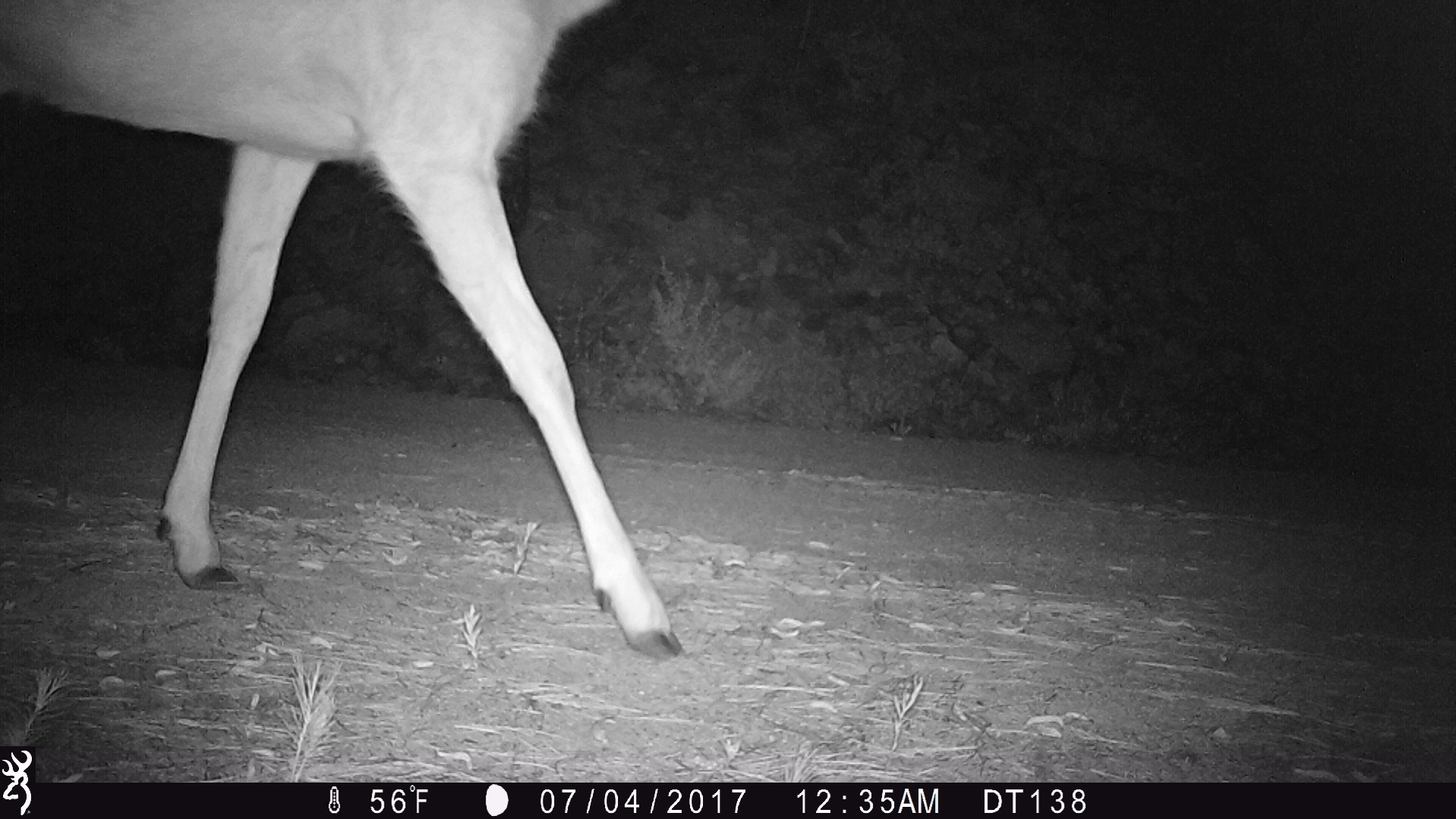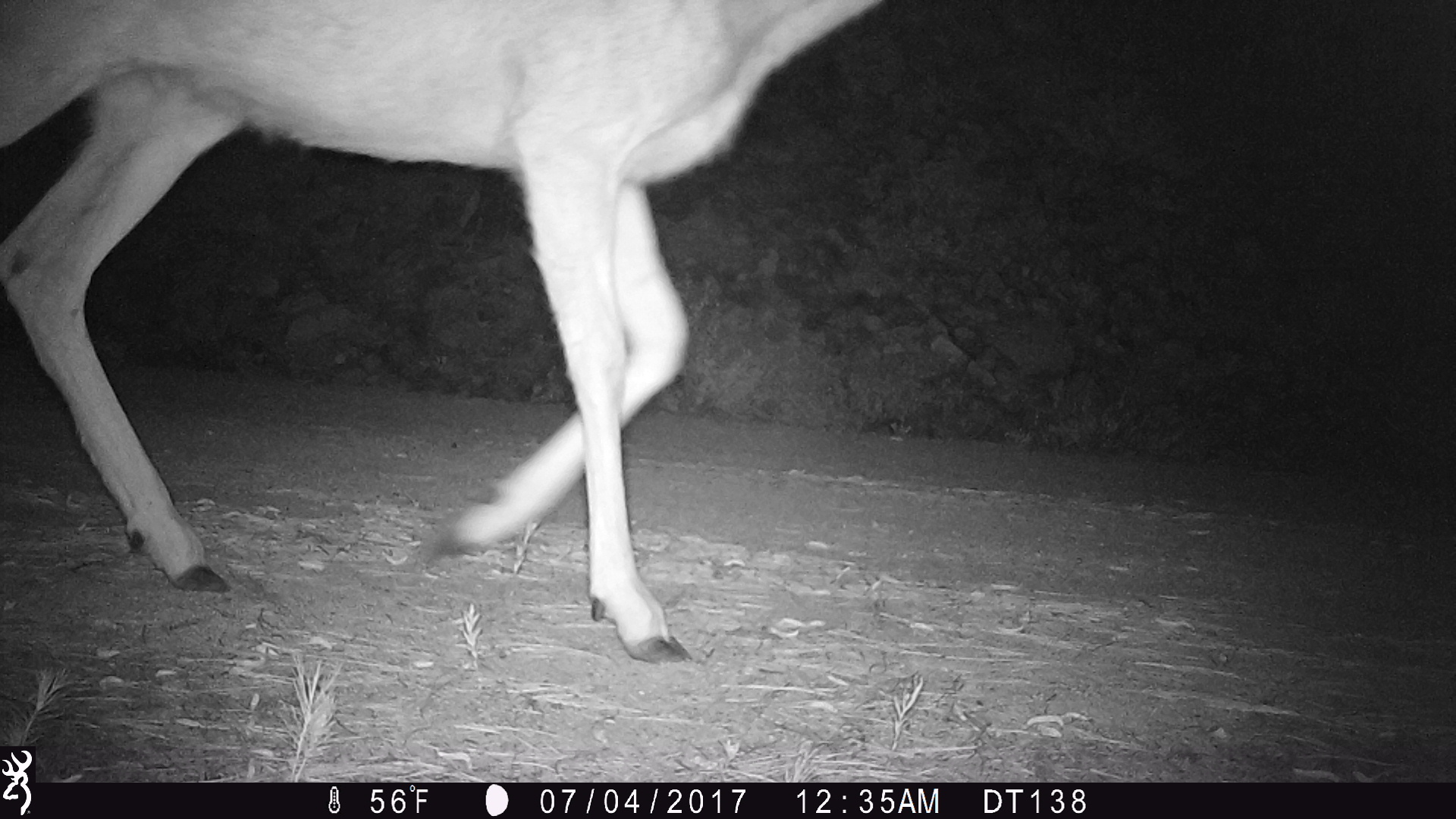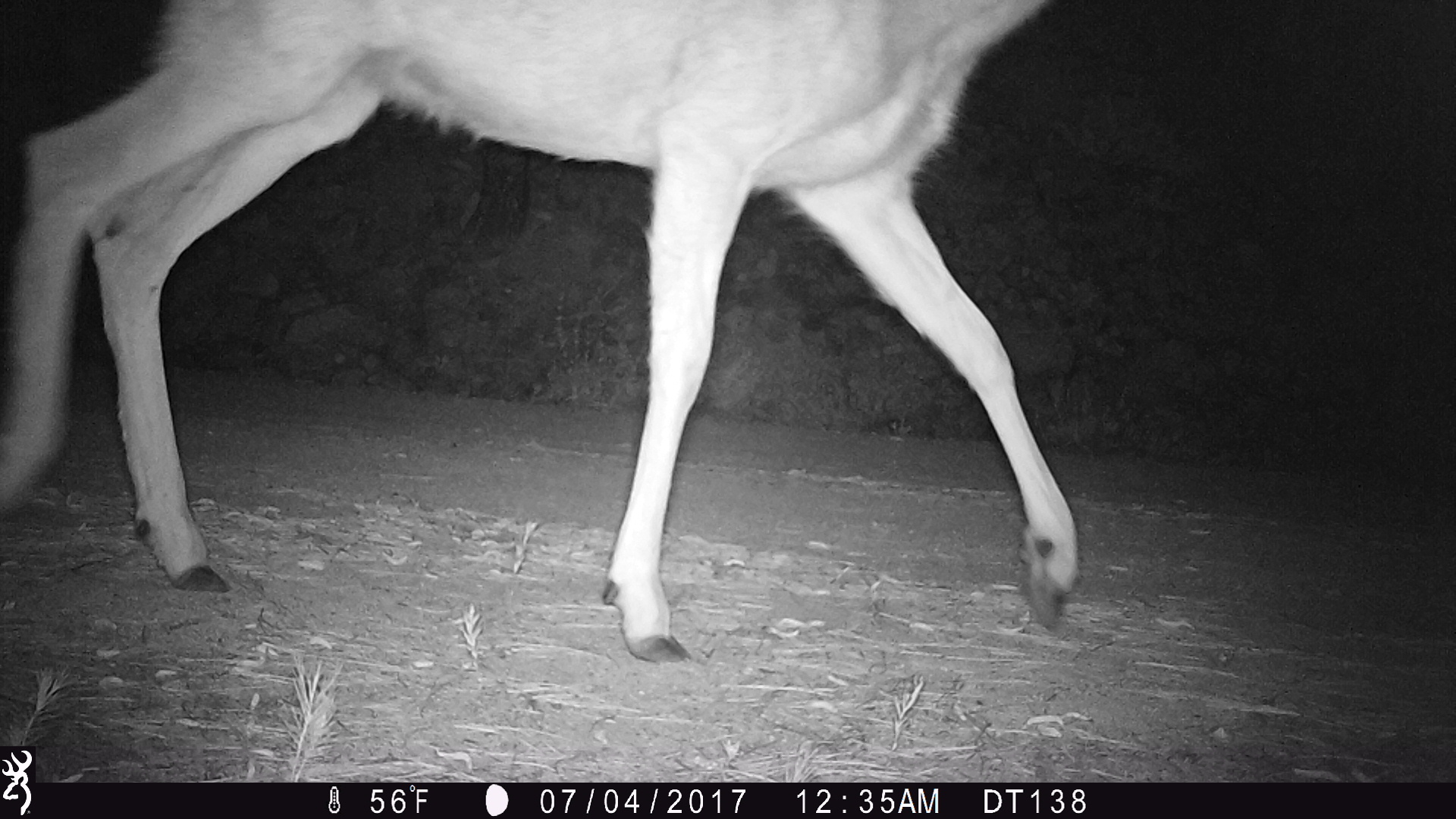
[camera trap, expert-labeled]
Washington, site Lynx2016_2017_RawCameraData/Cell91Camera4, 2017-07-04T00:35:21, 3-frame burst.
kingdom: Animalia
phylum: Chordata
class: Mammalia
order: Artiodactyla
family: Cervidae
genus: Odocoileus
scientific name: Odocoileus hemionus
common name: mule deer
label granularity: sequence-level